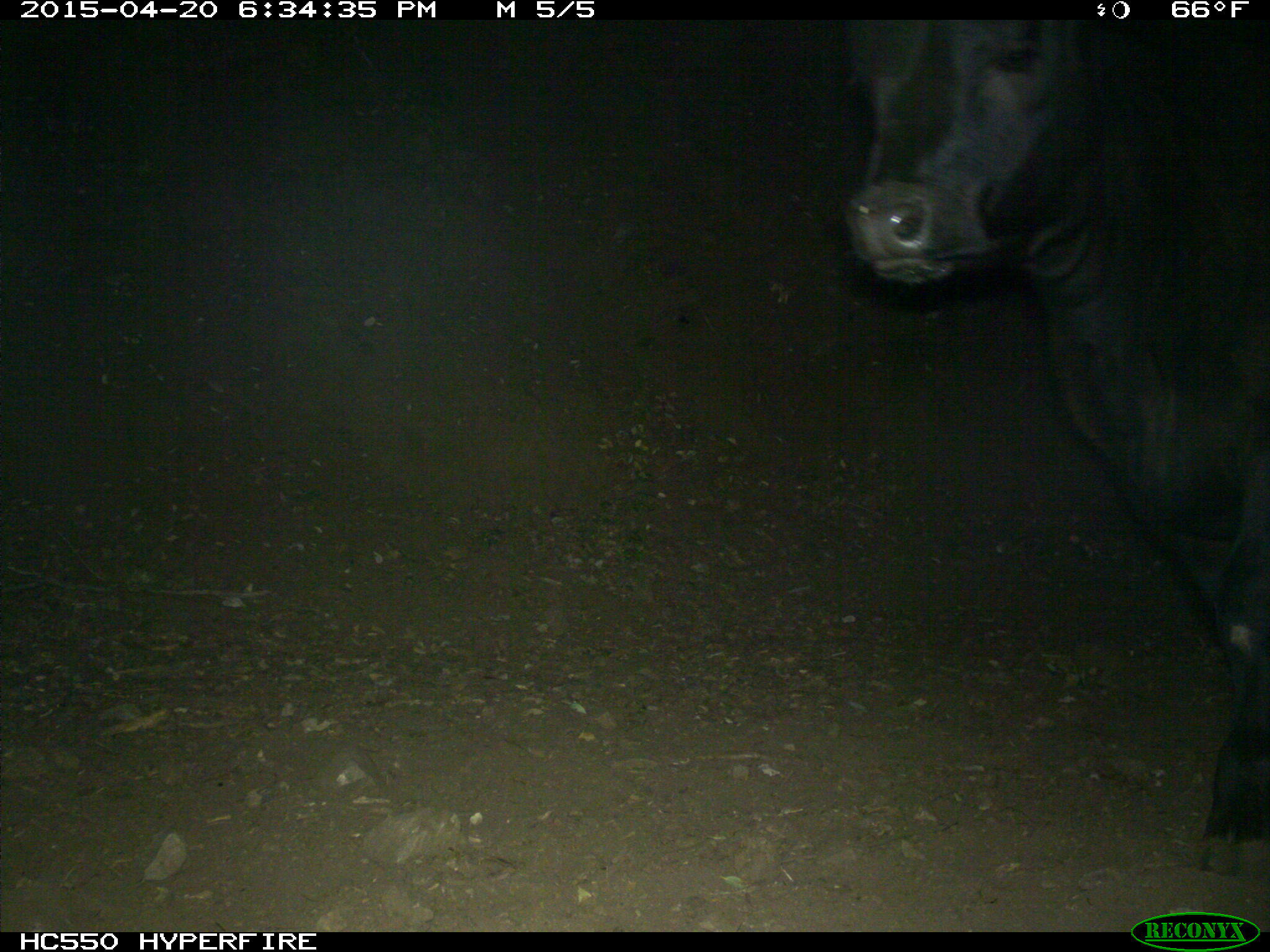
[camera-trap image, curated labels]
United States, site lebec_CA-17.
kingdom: Animalia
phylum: Chordata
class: Mammalia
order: Artiodactyla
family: Bovidae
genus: Bos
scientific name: Bos taurus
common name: domestic cow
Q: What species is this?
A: Bos taurus (domestic cow).